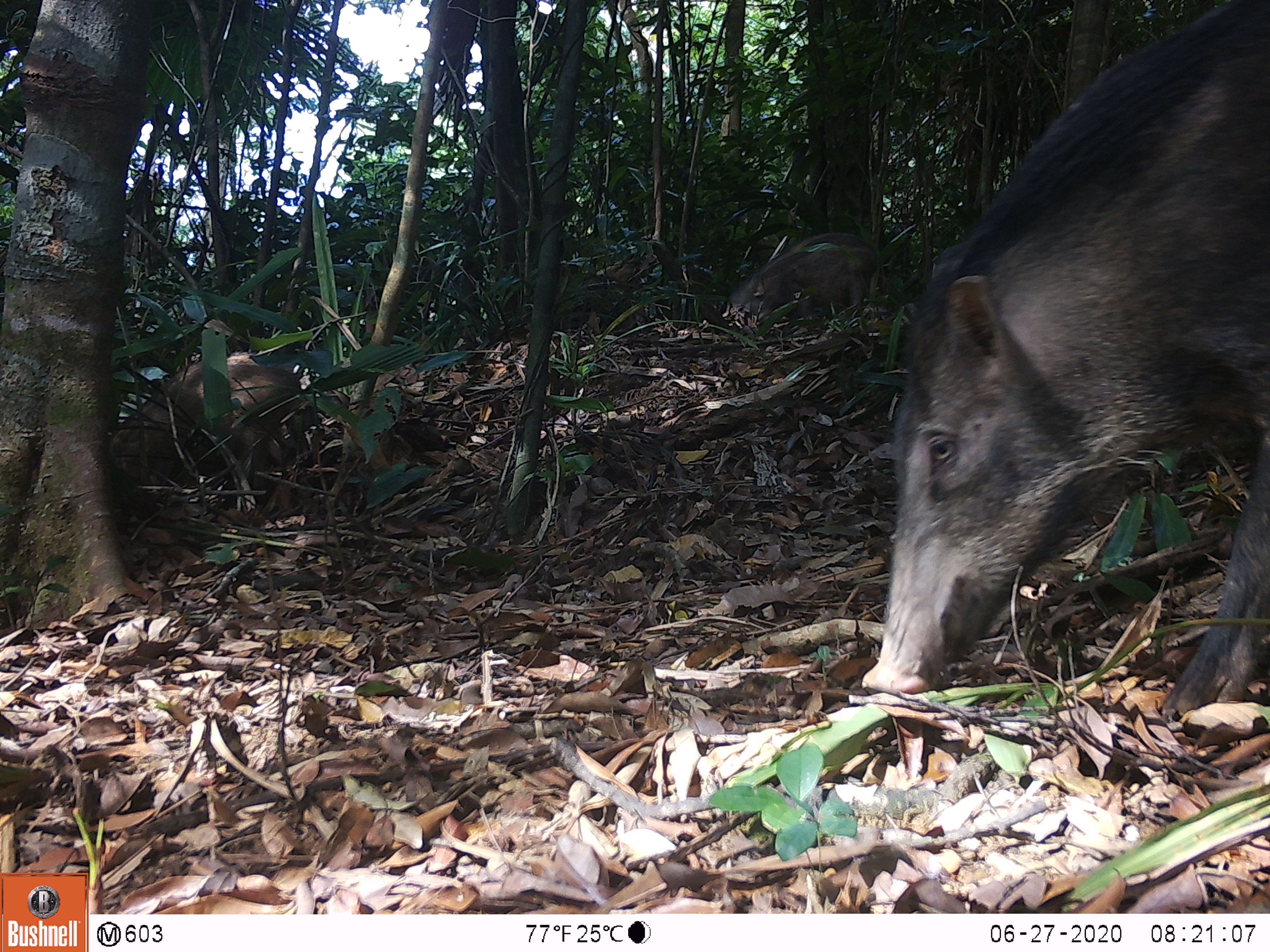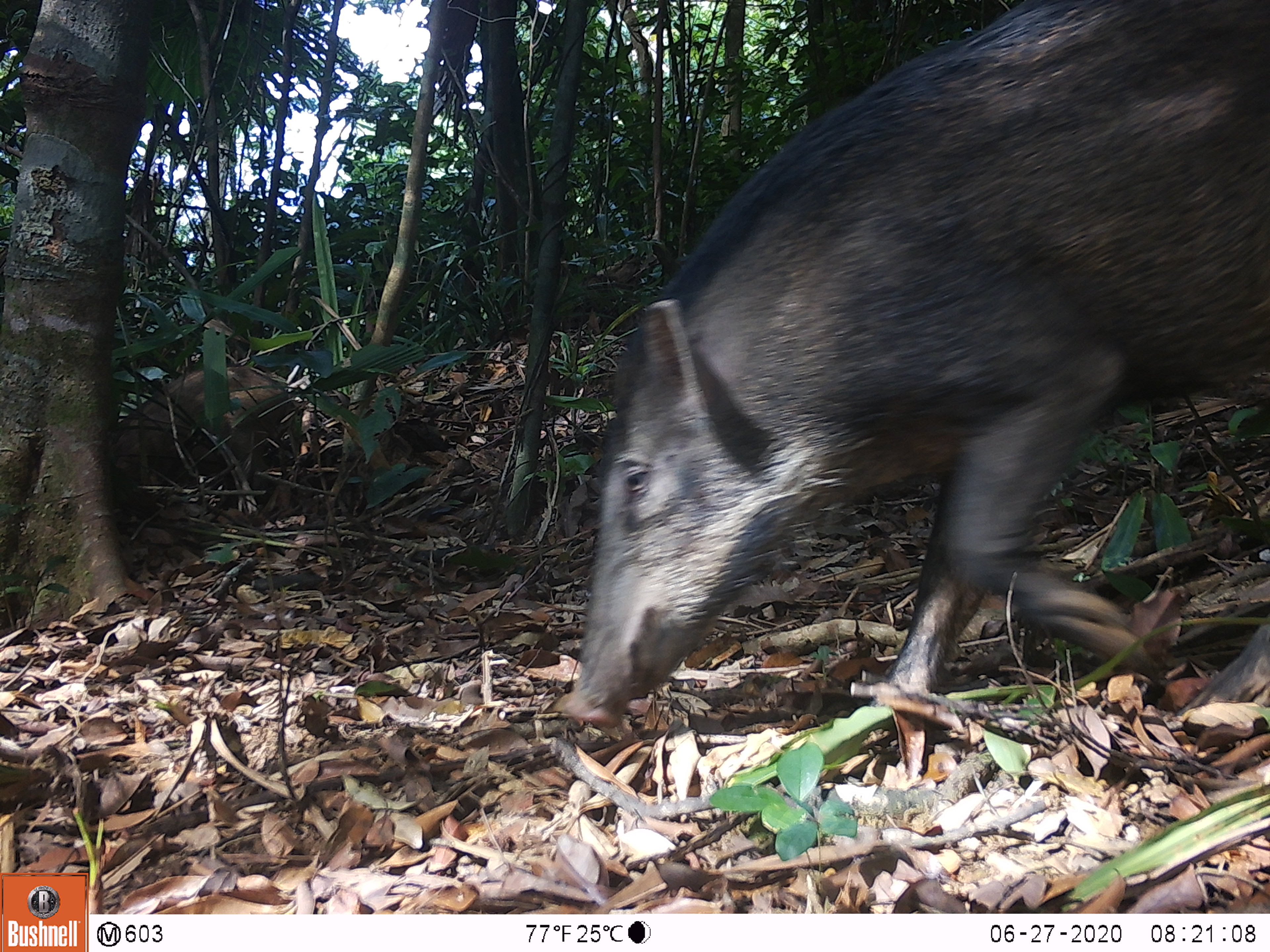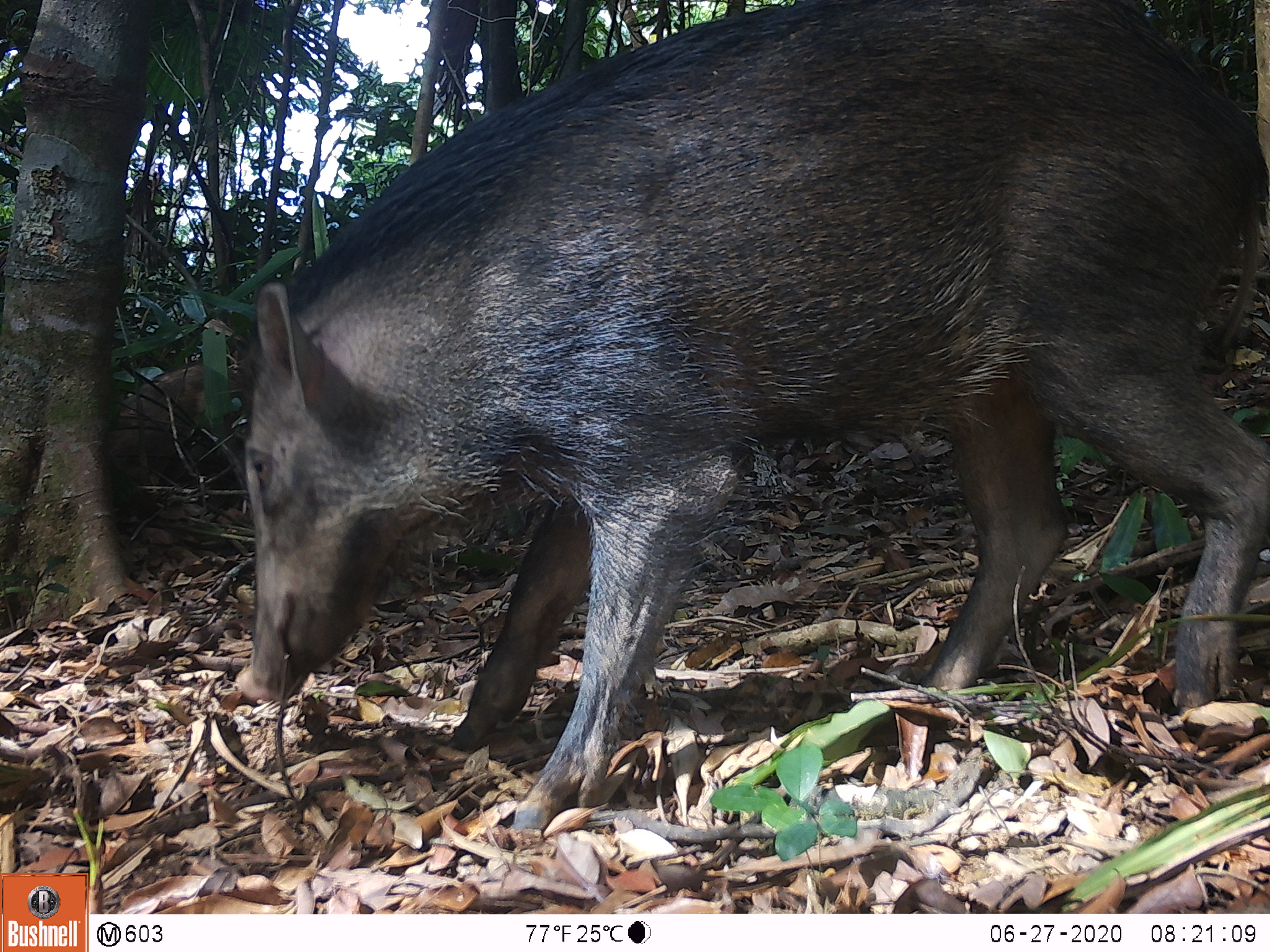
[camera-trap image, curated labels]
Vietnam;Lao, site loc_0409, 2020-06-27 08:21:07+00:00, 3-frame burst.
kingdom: Animalia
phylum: Chordata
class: Mammalia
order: Artiodactyla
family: Suidae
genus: Sus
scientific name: Sus scrofa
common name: eurasian wild pig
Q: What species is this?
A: Eurasian wild pig (Sus scrofa).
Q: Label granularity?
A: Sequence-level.